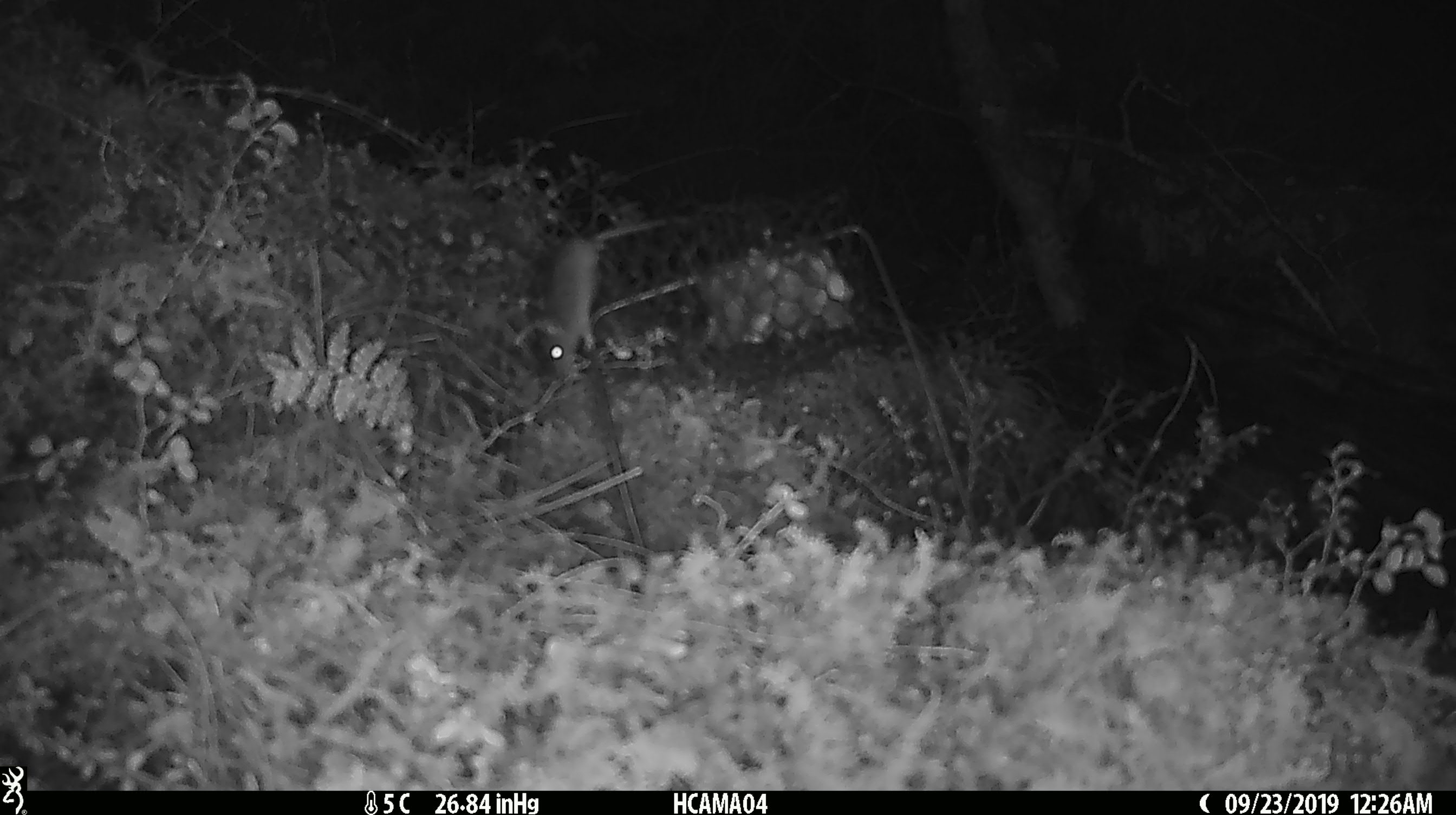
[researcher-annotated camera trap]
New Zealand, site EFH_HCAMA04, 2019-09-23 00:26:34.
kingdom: Animalia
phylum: Chordata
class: Mammalia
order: Rodentia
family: Muridae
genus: Mus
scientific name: Mus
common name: mouse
Mouse (Mus).